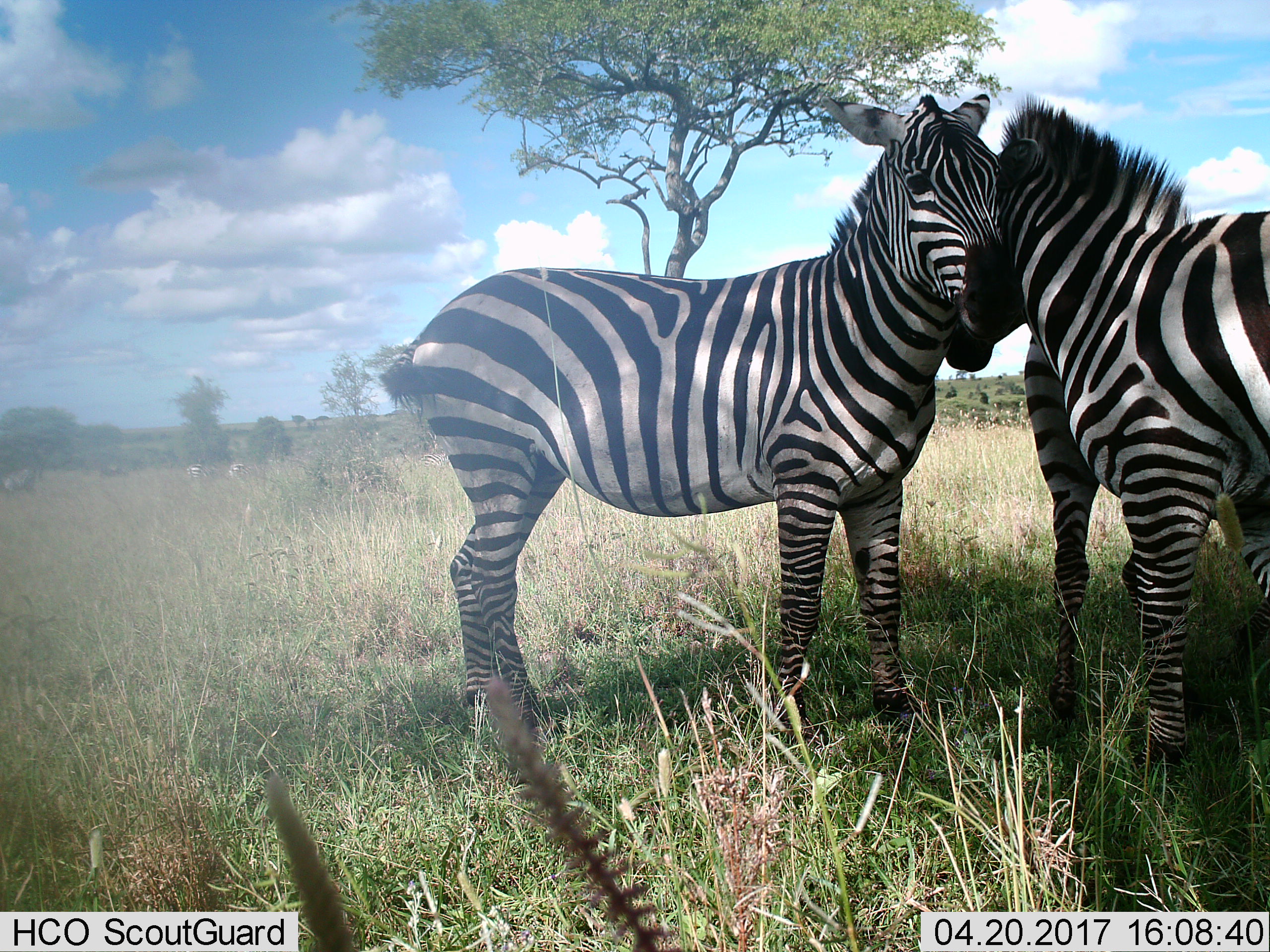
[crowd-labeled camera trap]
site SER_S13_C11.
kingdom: Animalia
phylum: Chordata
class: Mammalia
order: Perissodactyla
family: Equidae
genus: Equus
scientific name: Equus quagga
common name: plains zebra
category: zebraplains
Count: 3.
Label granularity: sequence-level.